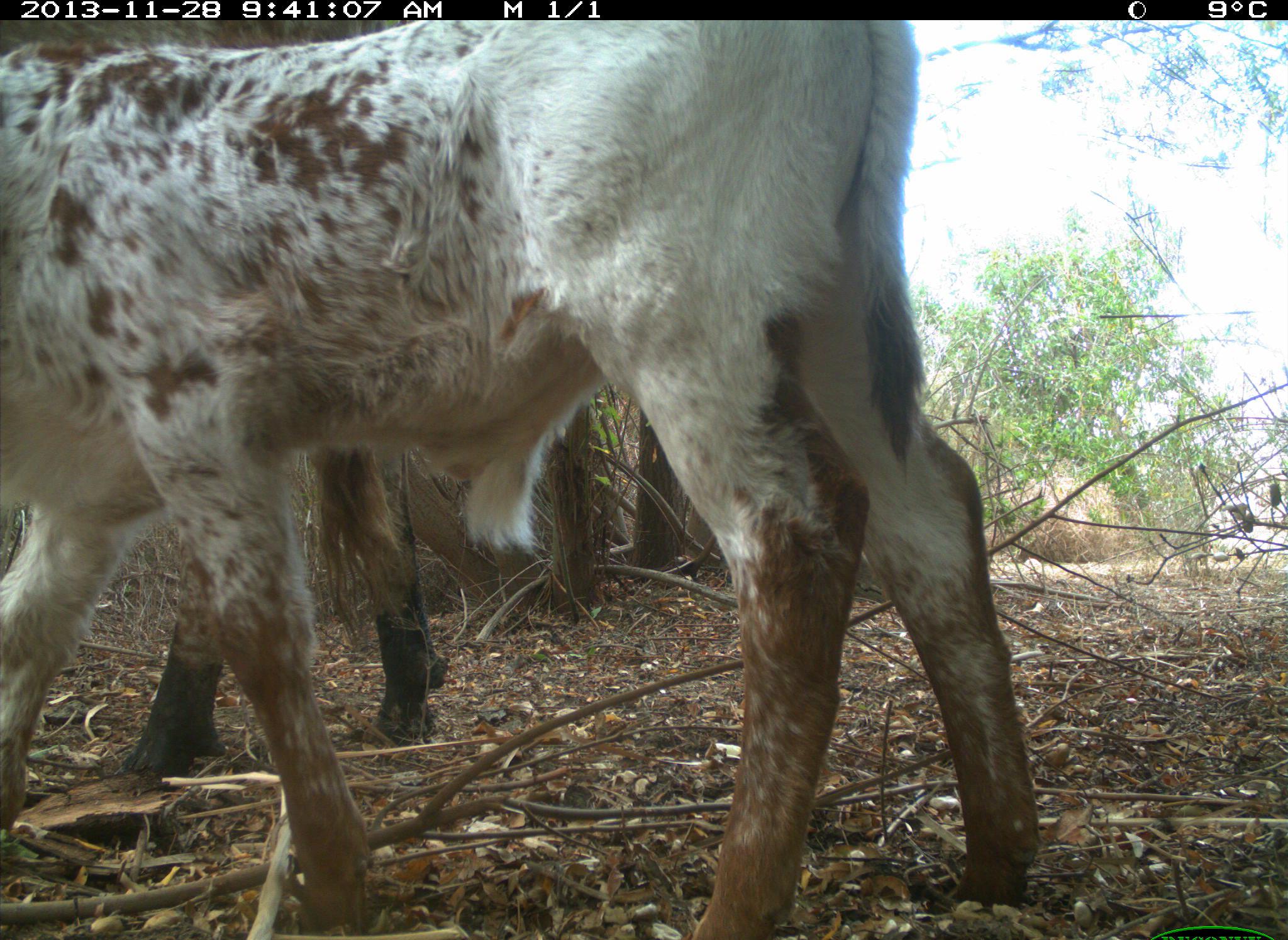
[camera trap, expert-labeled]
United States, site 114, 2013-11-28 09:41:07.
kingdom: Animalia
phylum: Chordata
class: Mammalia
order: Artiodactyla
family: Bovidae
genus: Bos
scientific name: Bos taurus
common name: cow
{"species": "cow (Bos taurus)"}